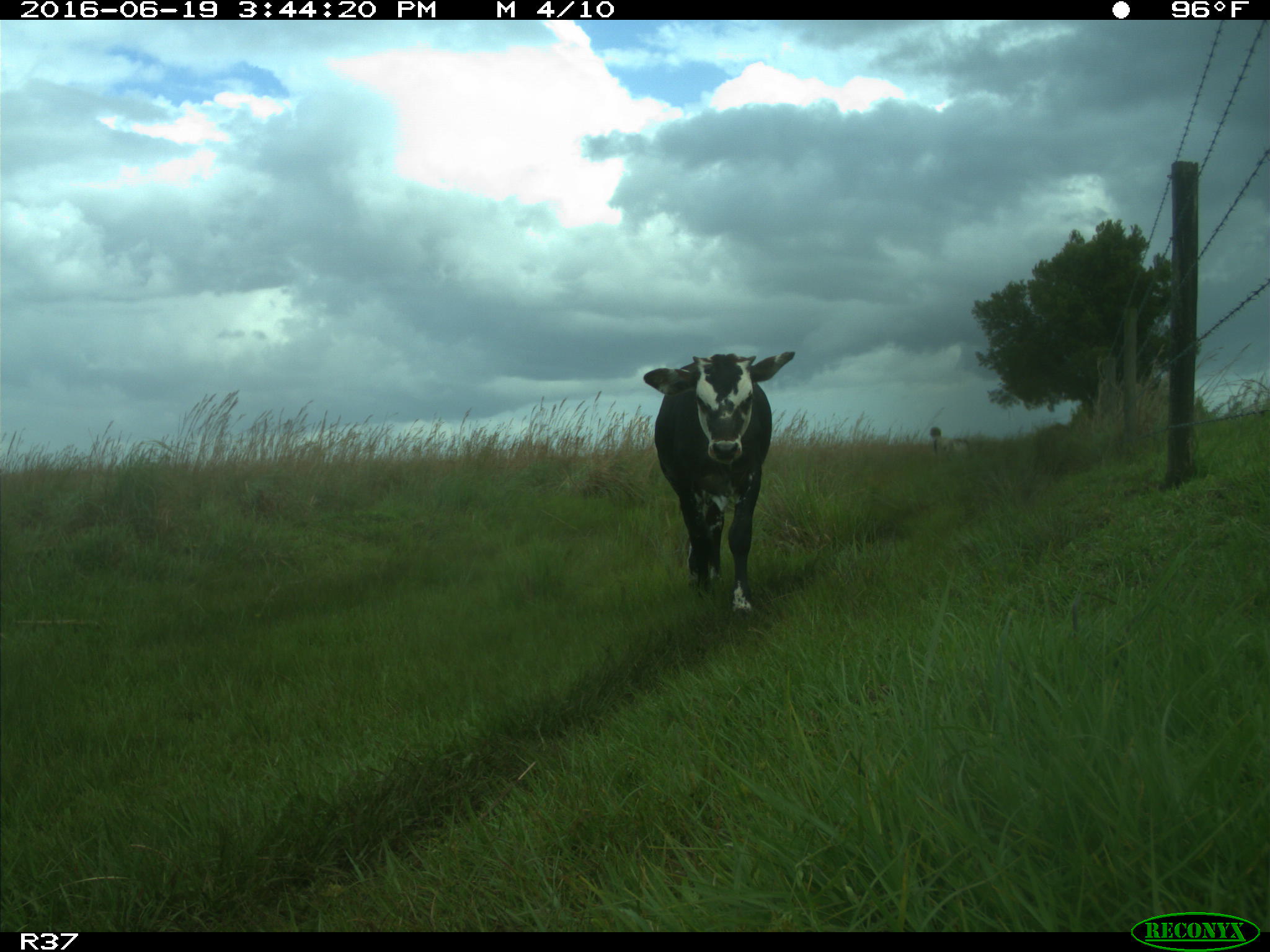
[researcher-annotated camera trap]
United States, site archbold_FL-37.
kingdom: Animalia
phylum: Chordata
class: Mammalia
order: Artiodactyla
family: Bovidae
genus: Bos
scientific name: Bos taurus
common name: domestic cow